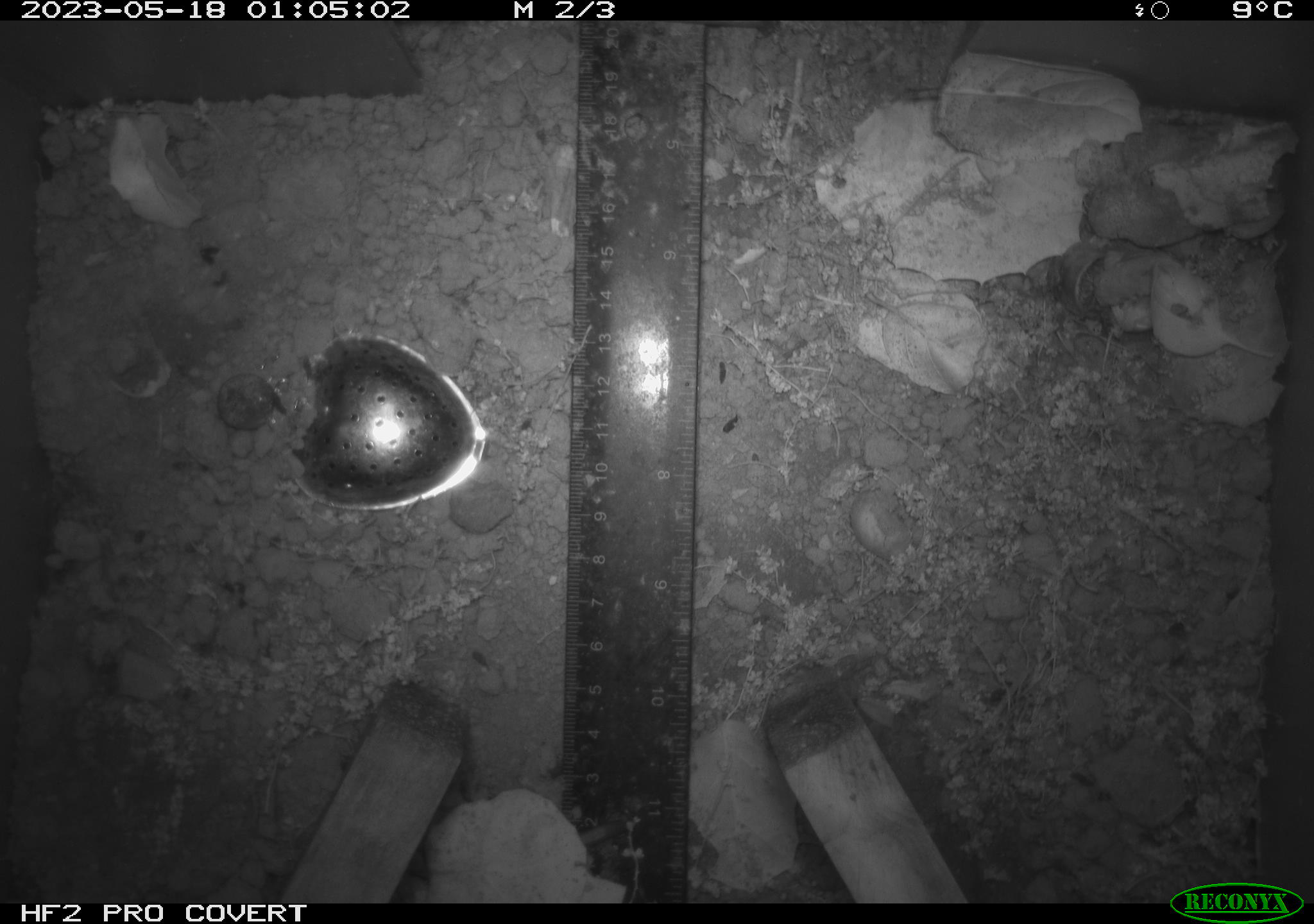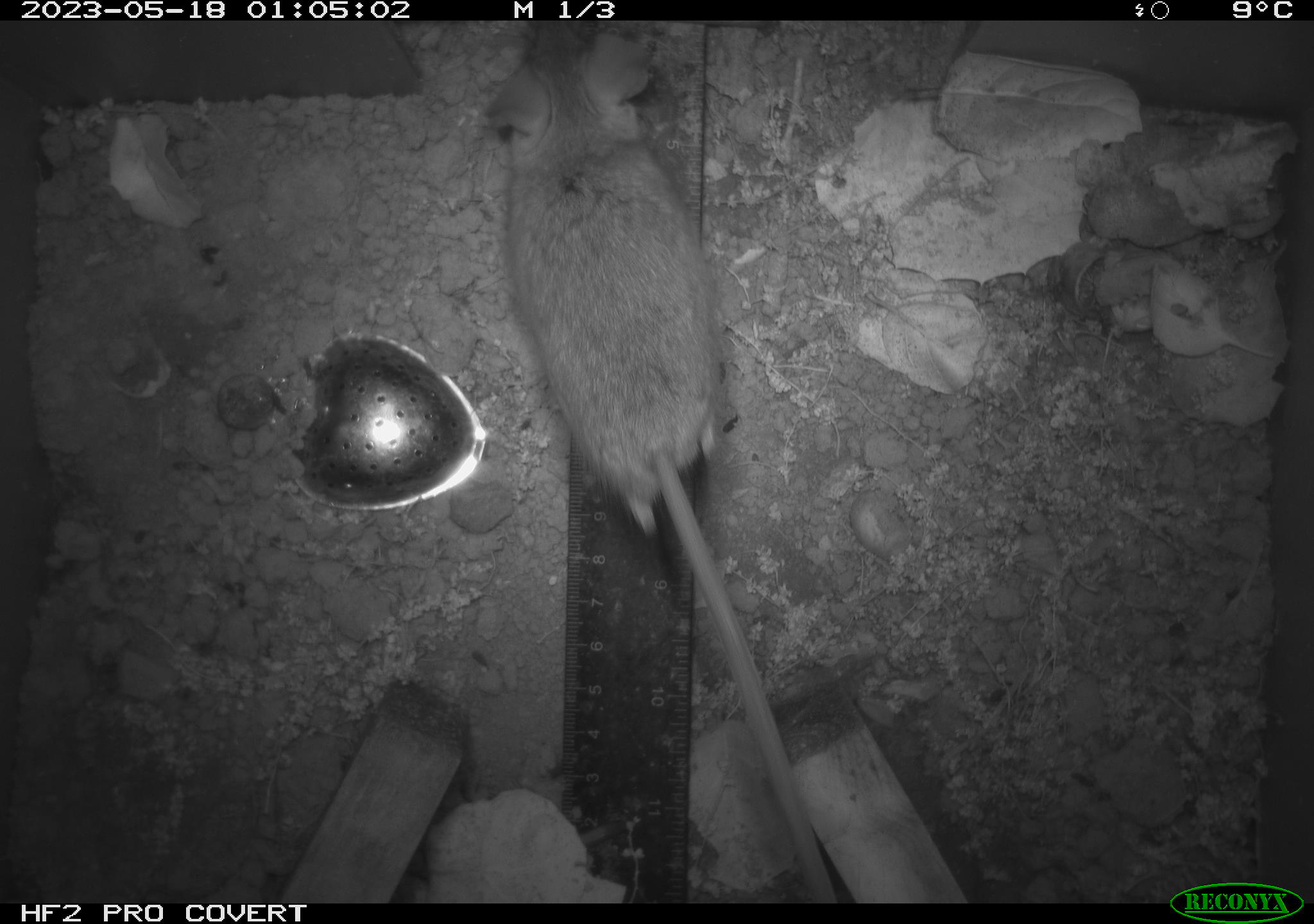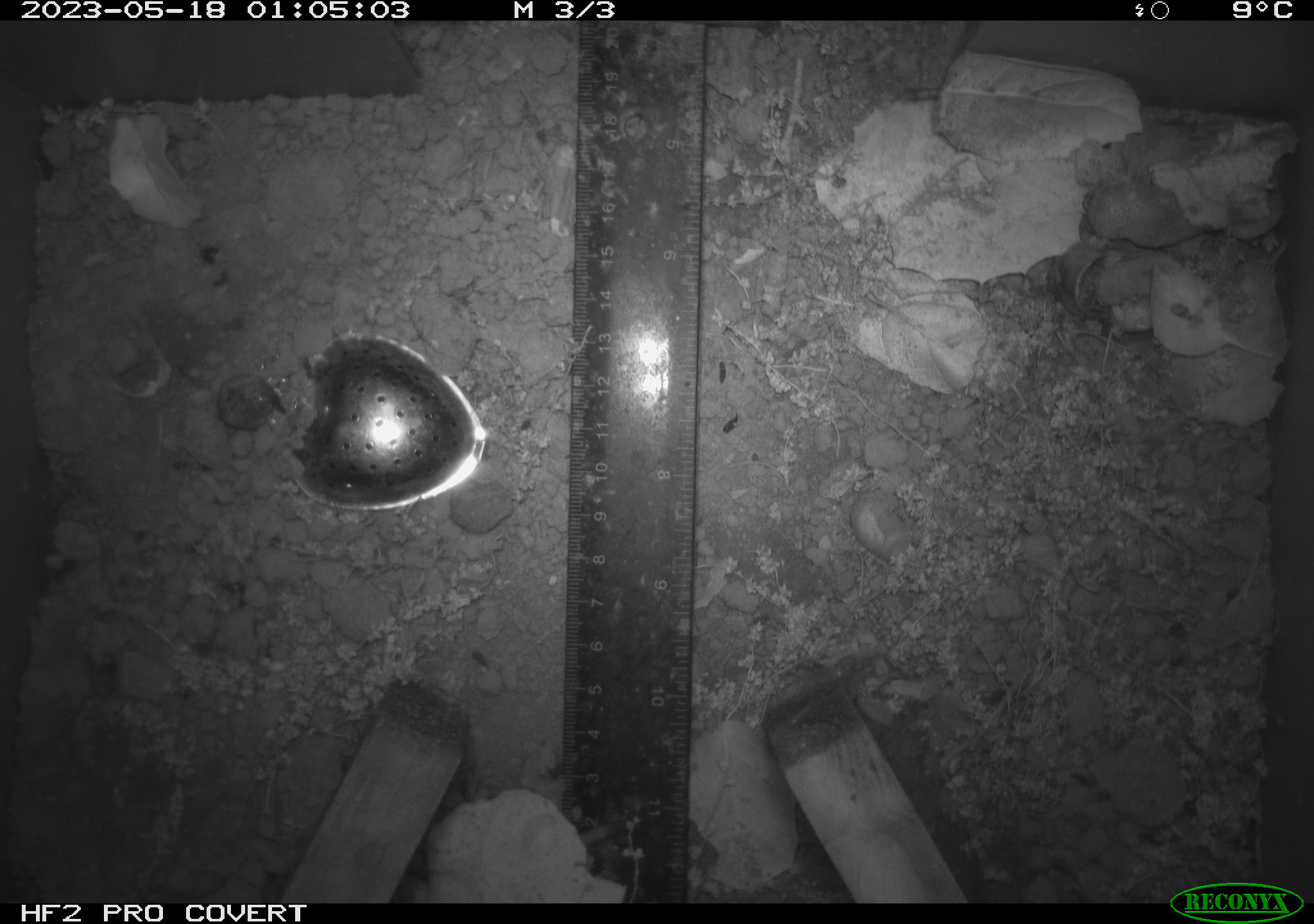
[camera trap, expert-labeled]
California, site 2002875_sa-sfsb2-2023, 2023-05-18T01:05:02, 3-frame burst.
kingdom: Animalia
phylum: Chordata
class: Mammalia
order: Rodentia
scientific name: Rodentia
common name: mouse species